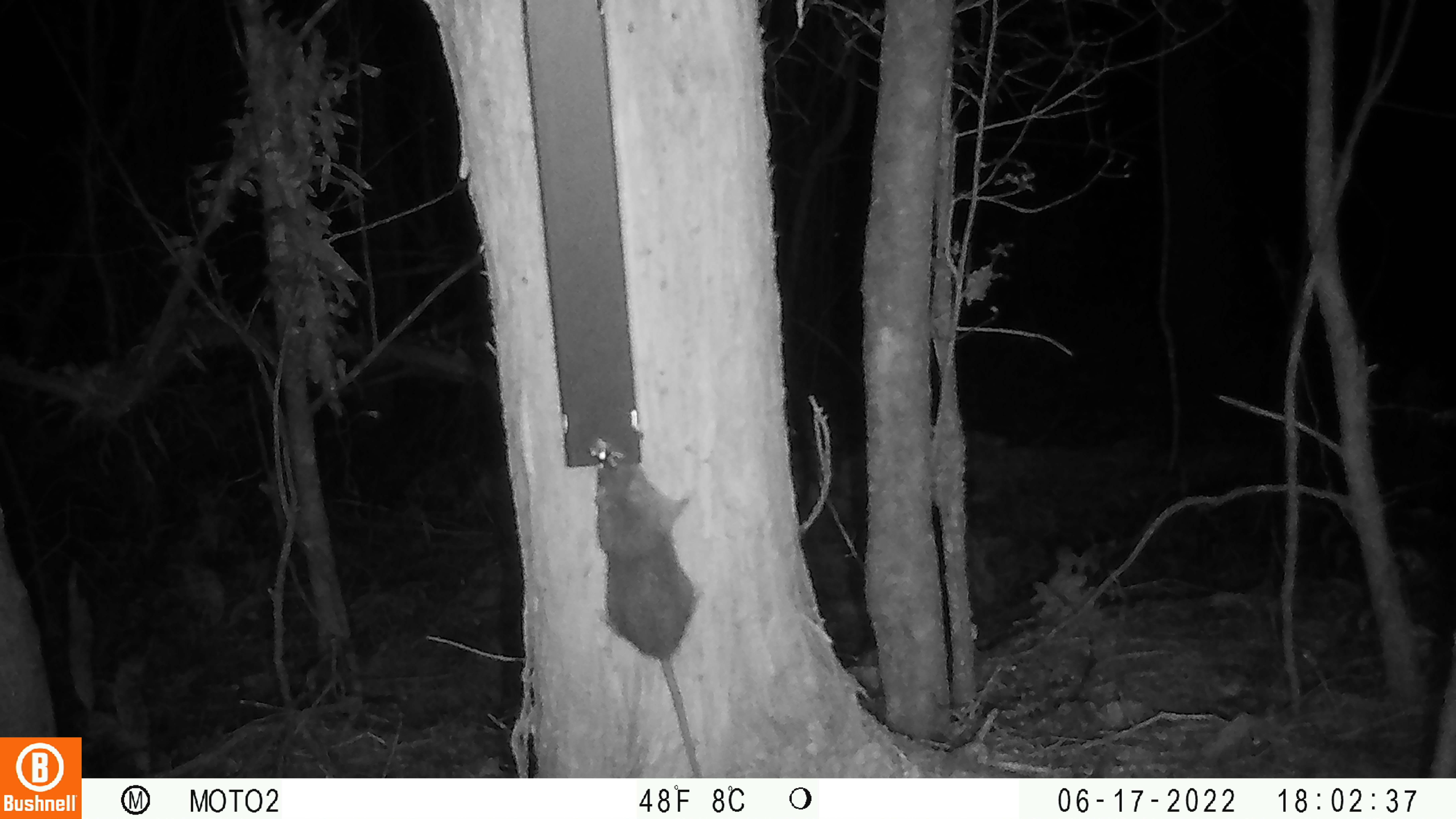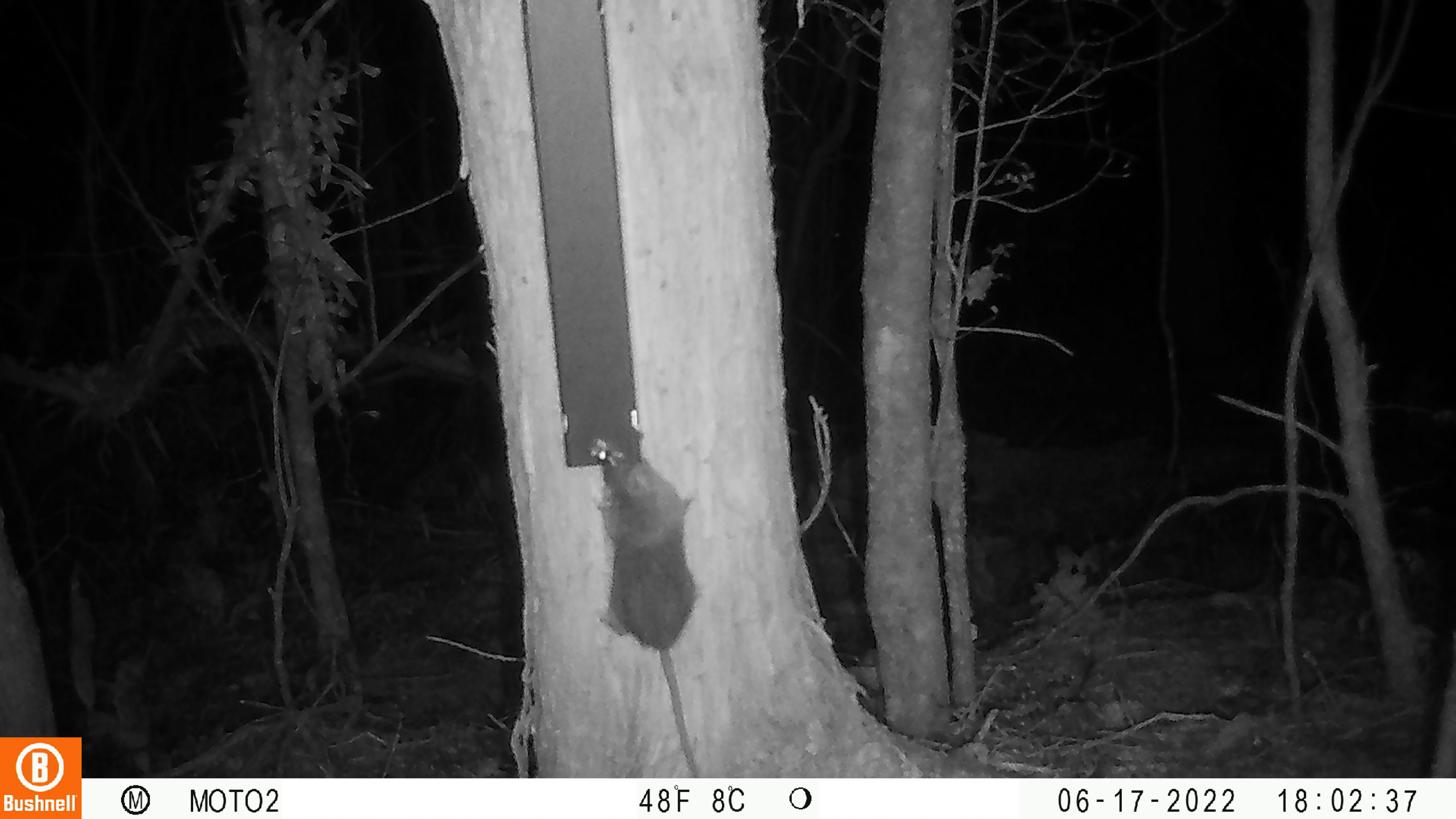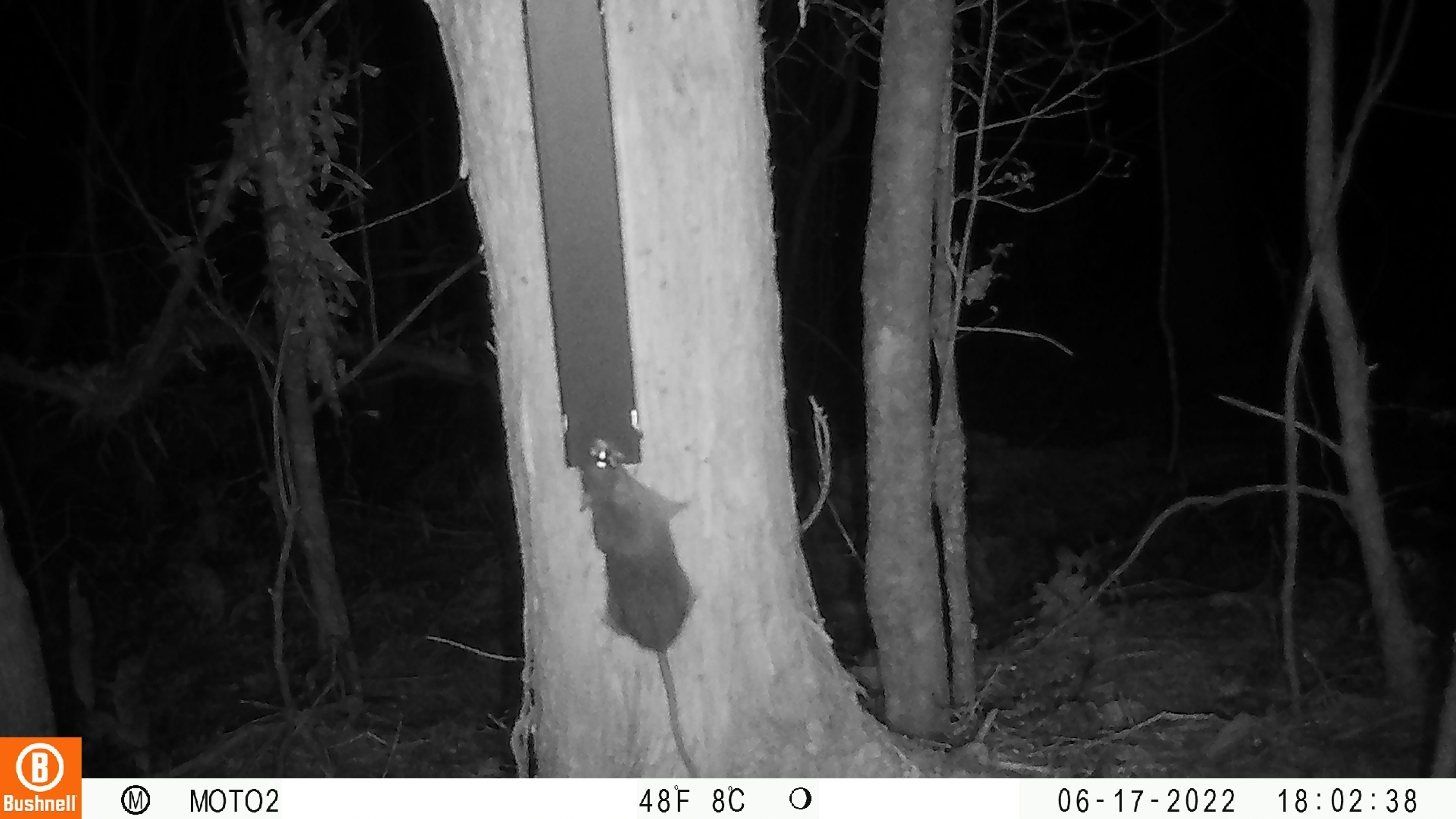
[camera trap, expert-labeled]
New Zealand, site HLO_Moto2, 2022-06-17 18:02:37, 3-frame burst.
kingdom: Animalia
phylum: Chordata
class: Mammalia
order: Rodentia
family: Muridae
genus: Rattus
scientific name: Rattus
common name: rat